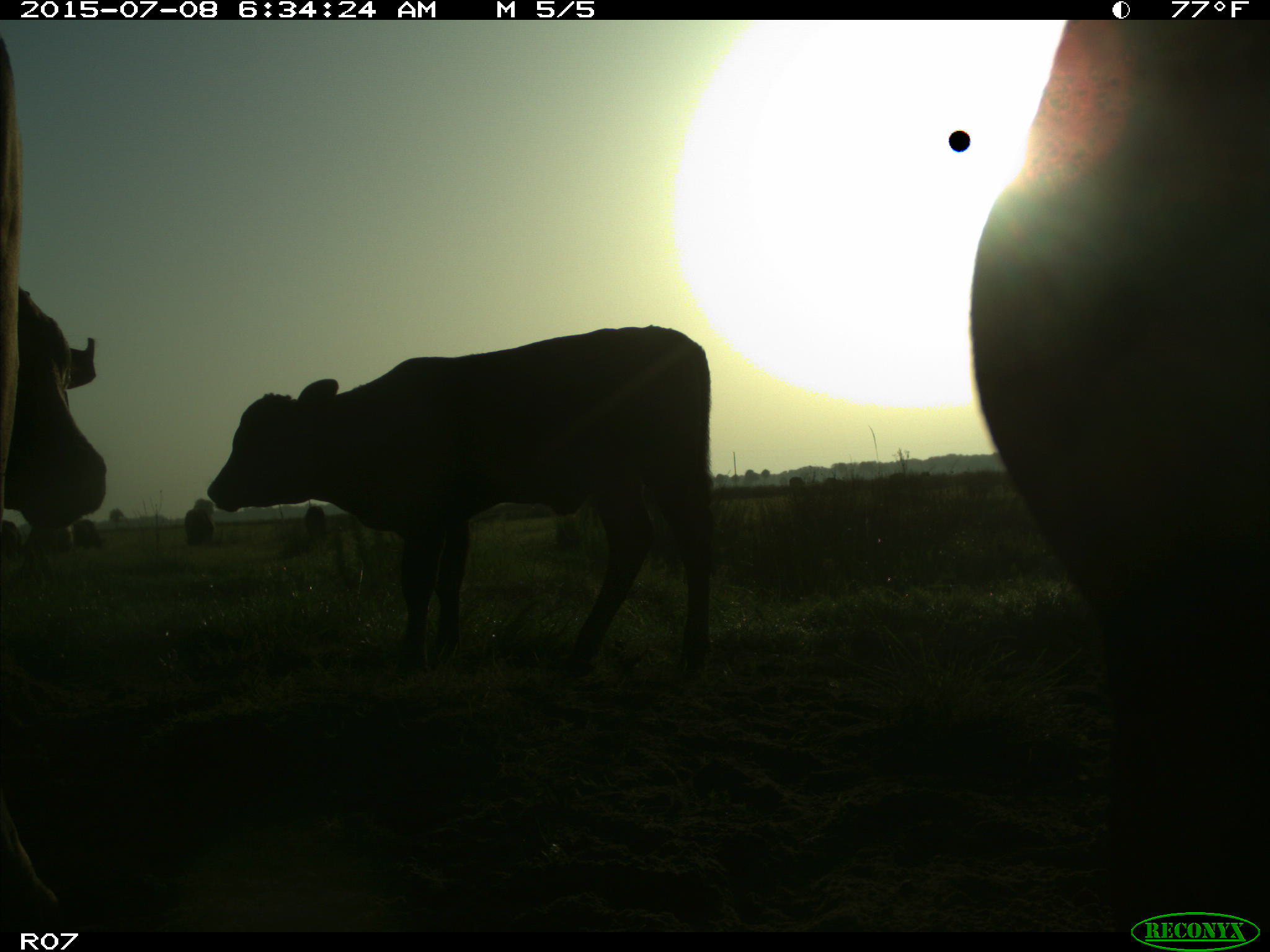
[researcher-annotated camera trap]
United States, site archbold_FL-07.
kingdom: Animalia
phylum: Chordata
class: Mammalia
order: Artiodactyla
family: Bovidae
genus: Bos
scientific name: Bos taurus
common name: domestic cow